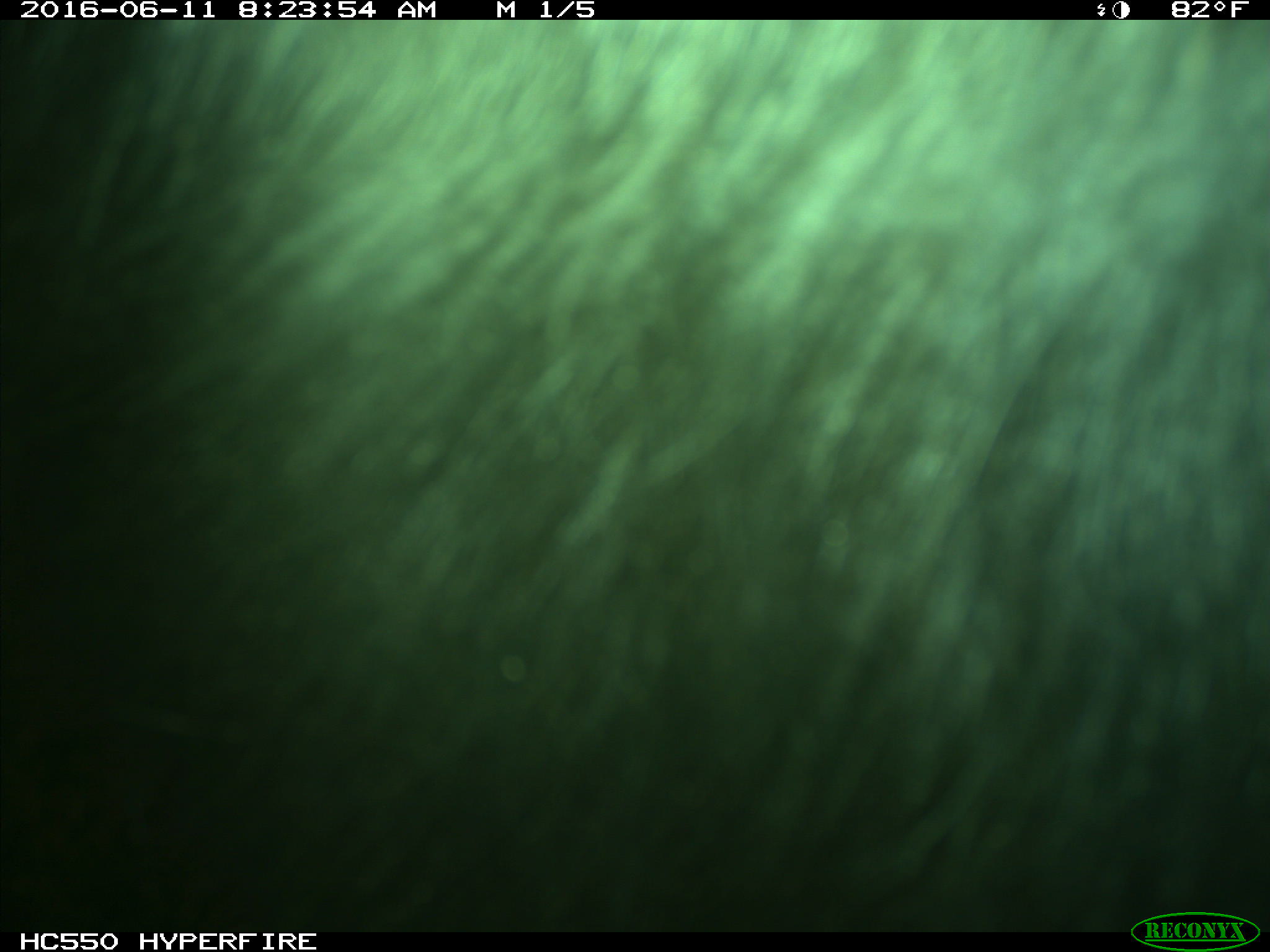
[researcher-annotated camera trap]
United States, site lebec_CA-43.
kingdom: Animalia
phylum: Chordata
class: Mammalia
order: Artiodactyla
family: Bovidae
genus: Bos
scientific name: Bos taurus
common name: domestic cow